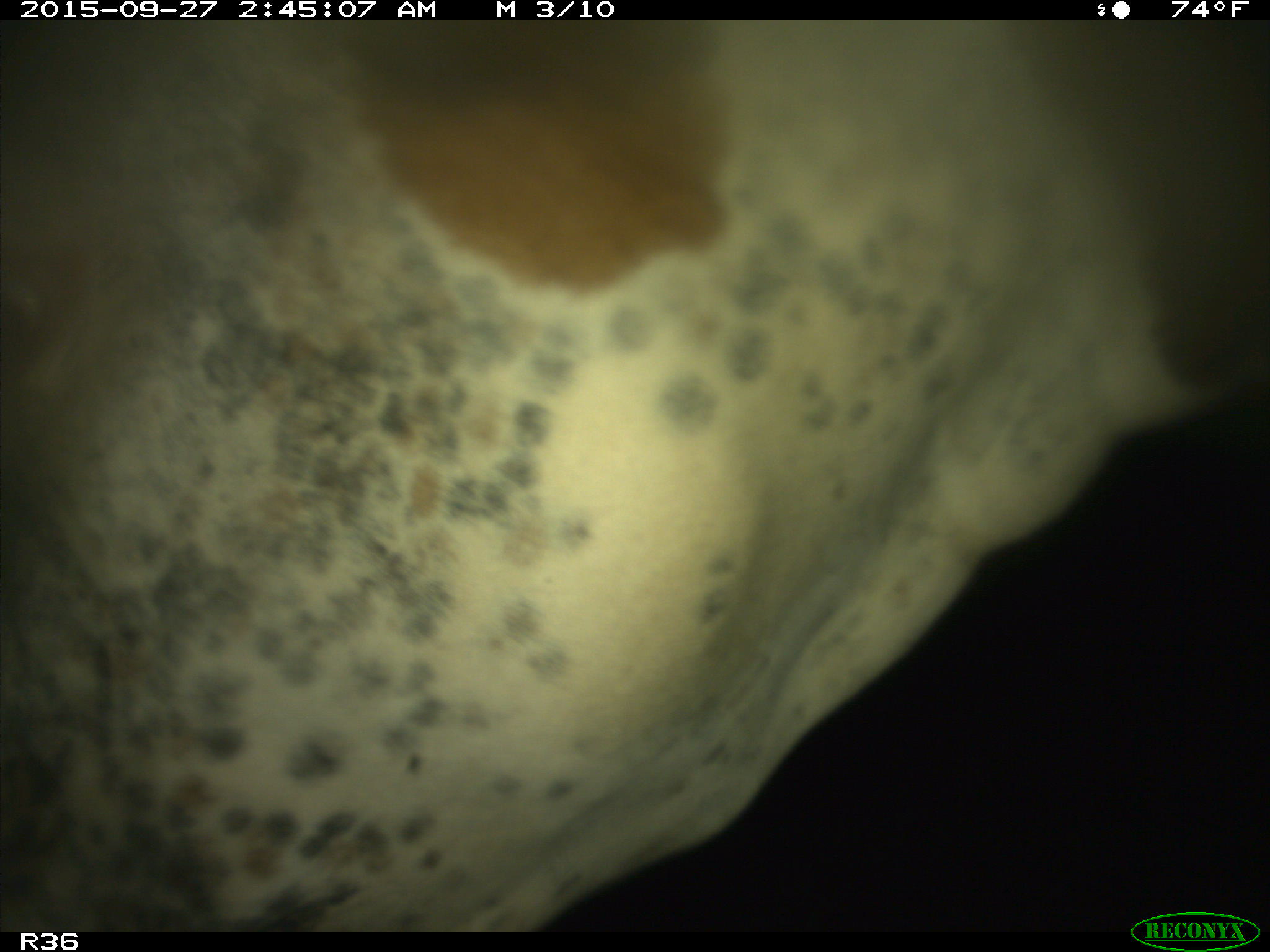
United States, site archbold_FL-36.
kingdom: Animalia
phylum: Chordata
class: Mammalia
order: Artiodactyla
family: Bovidae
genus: Bos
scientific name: Bos taurus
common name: domestic cow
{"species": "Bos taurus (domestic cow)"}